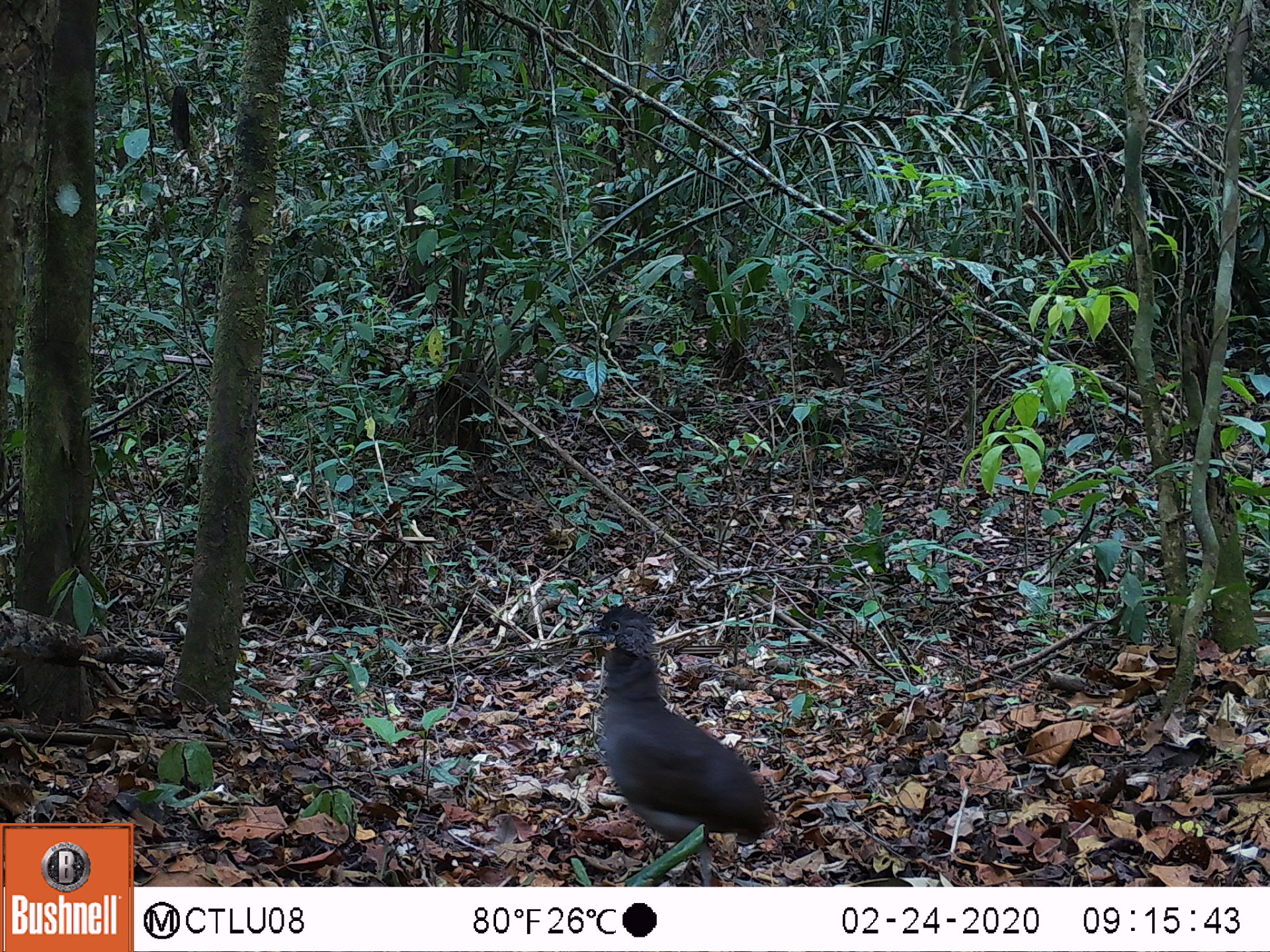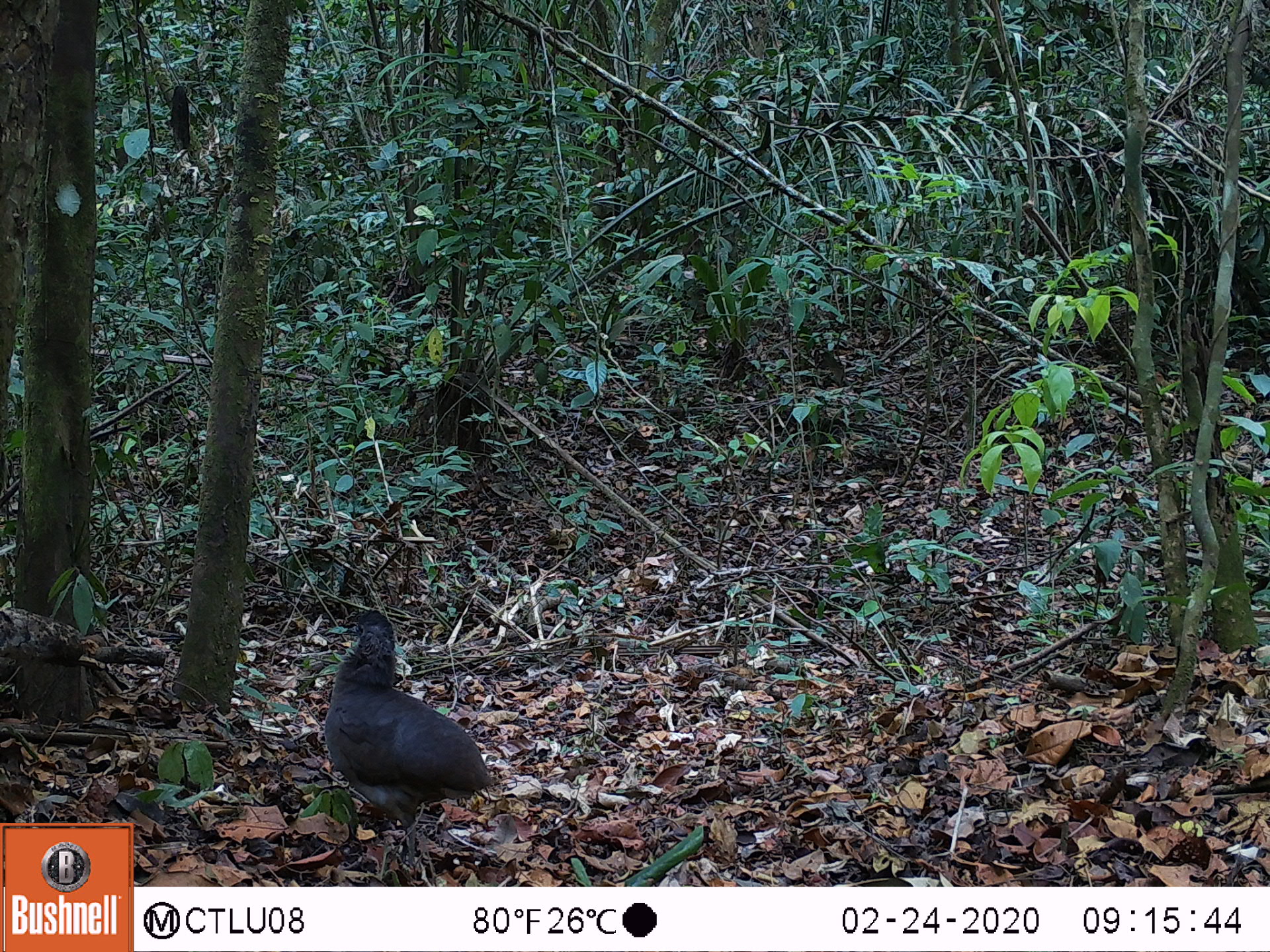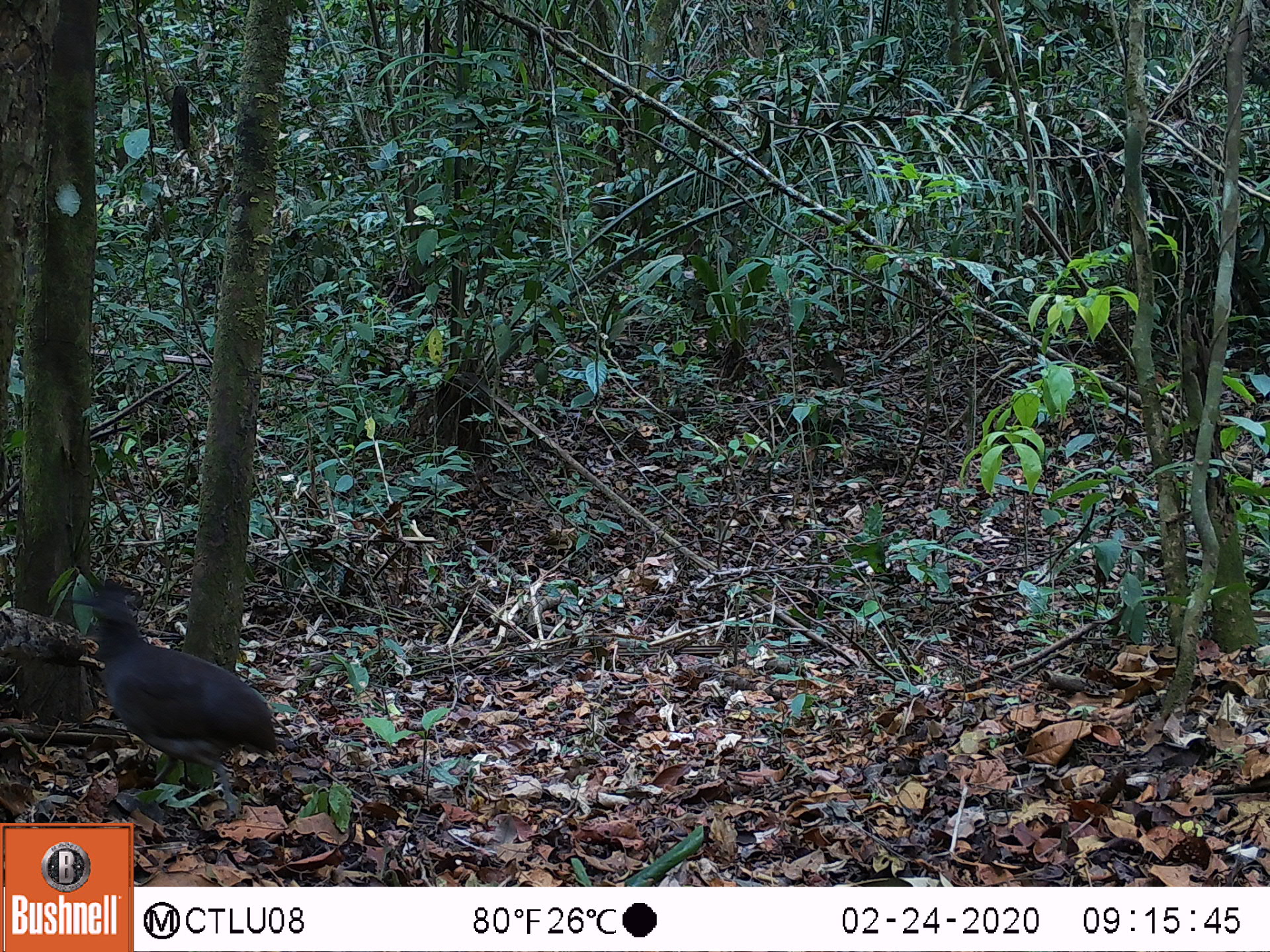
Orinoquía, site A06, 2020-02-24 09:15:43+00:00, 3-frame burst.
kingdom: Animalia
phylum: Chordata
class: Aves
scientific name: Aves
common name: bird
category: unknown bird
Unknown bird (bird) (Aves).